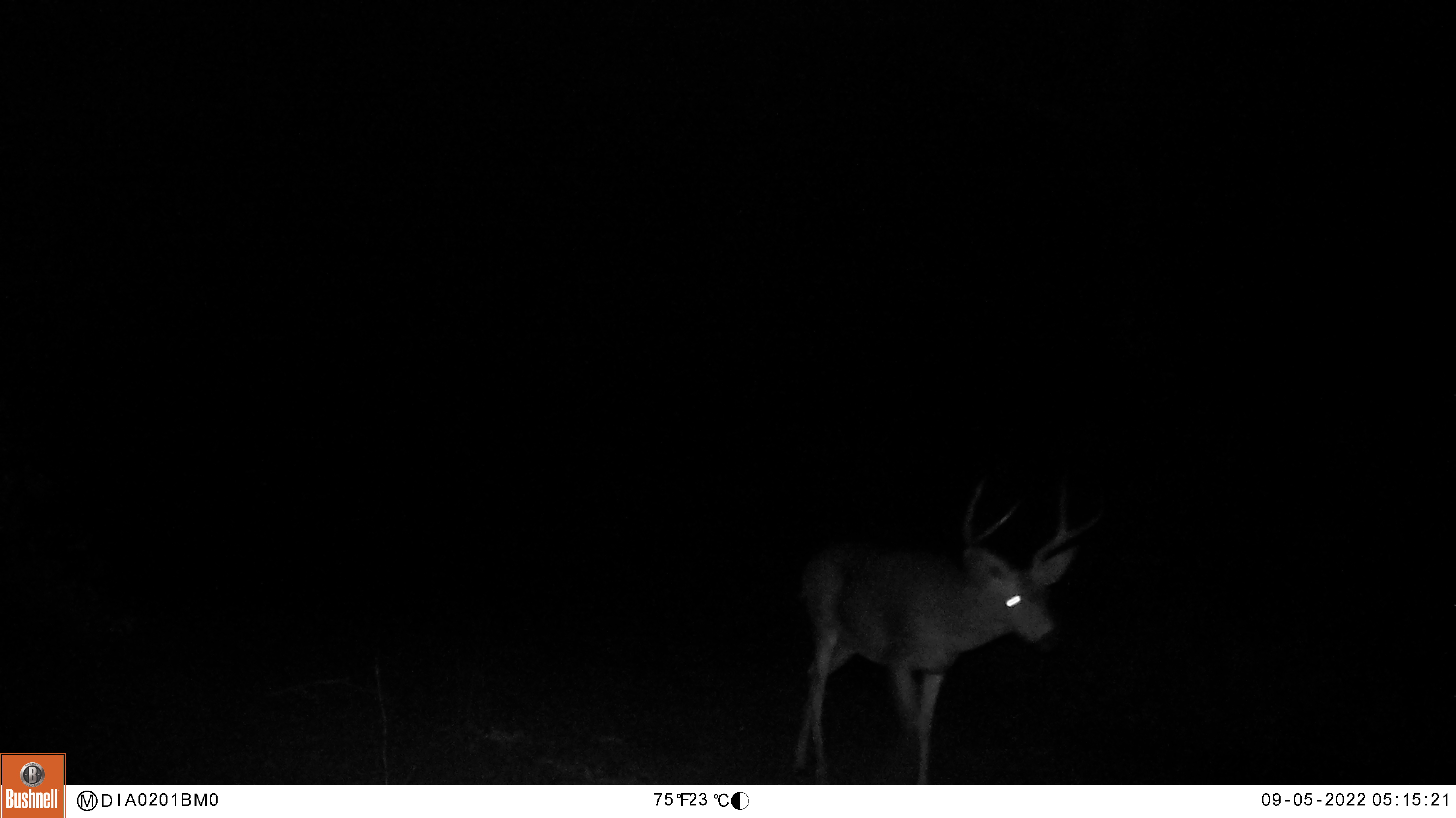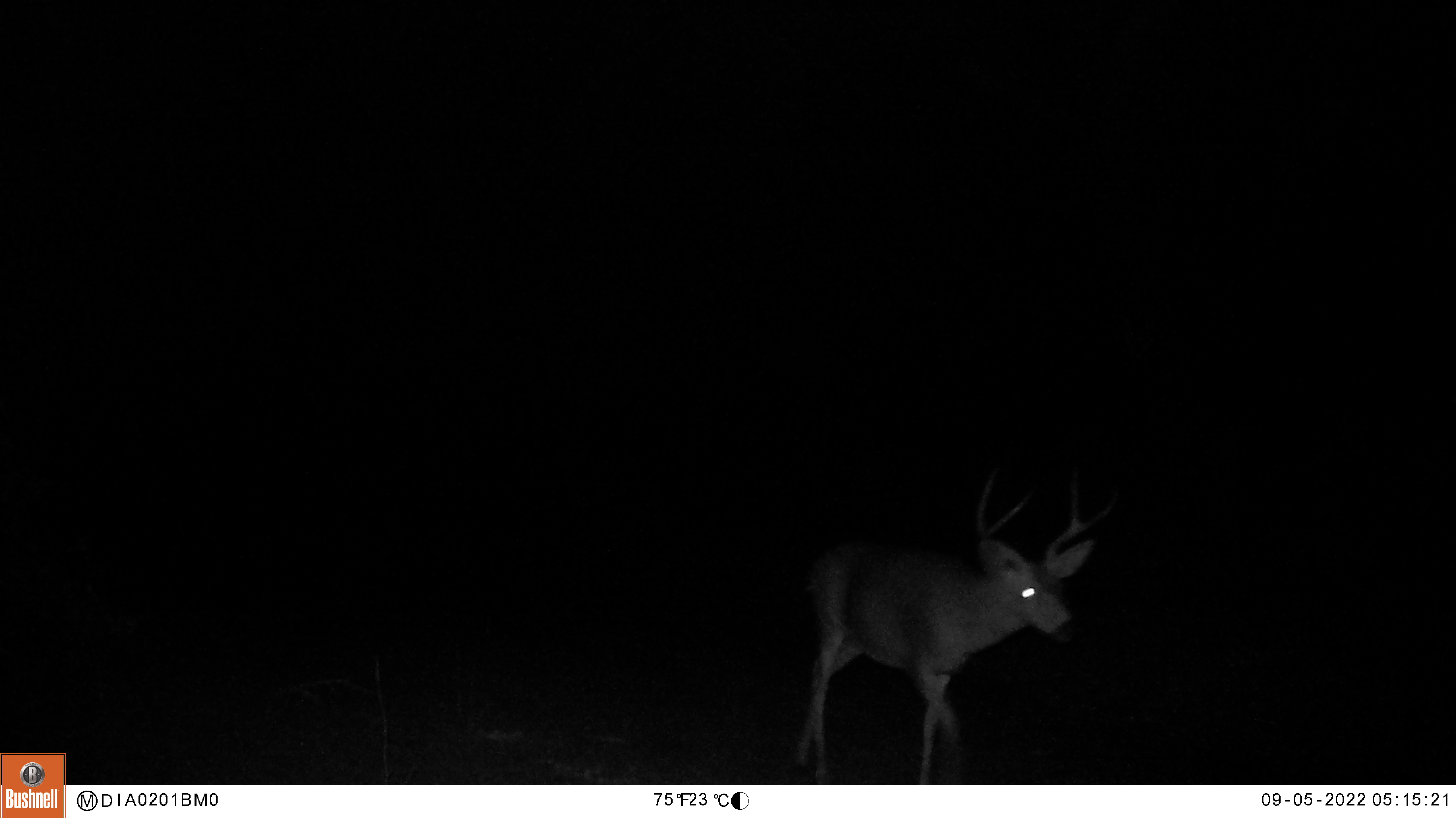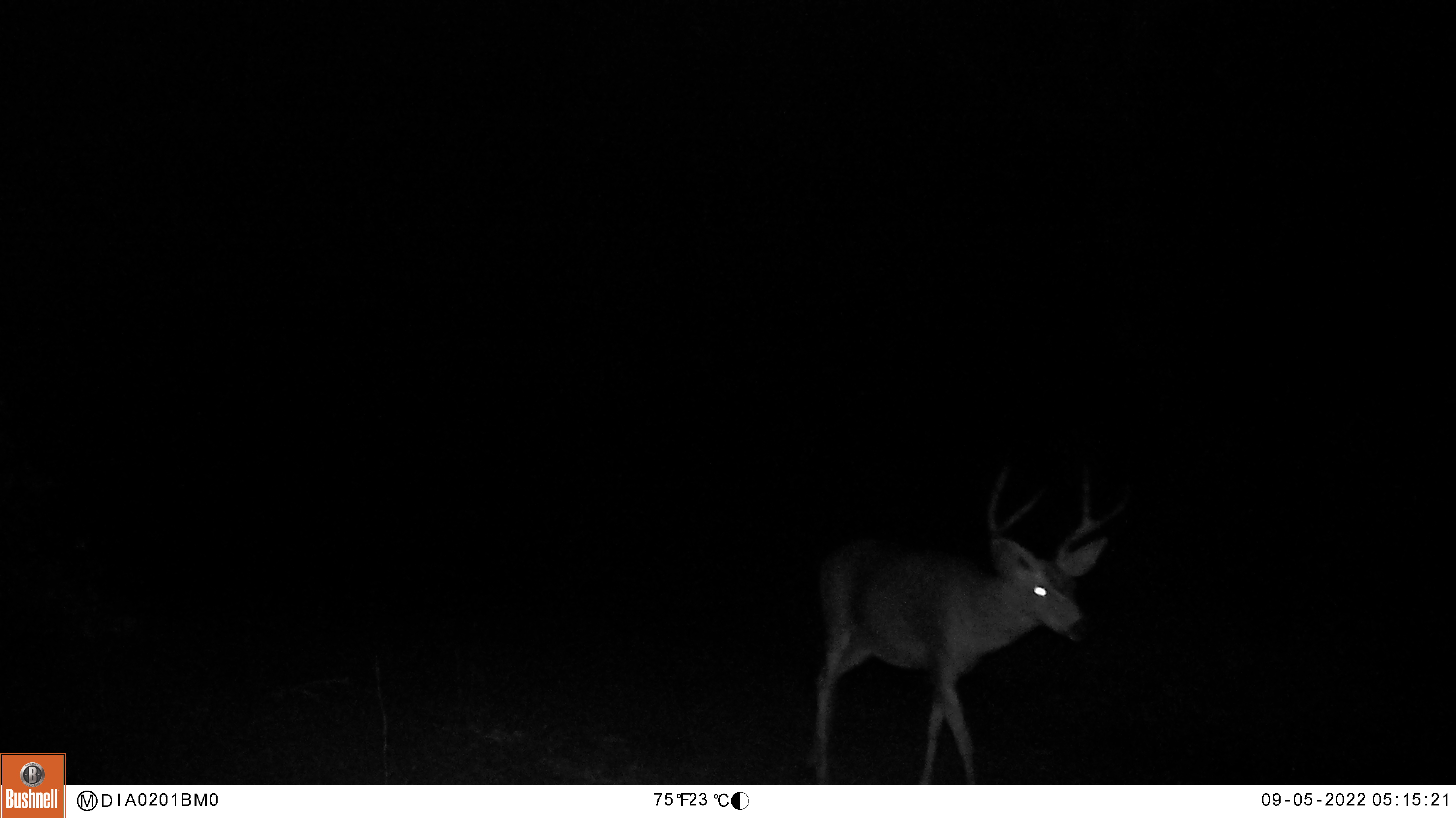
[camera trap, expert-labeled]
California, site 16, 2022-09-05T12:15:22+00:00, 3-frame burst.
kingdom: Animalia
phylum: Chordata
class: Mammalia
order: Artiodactyla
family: Cervidae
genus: Odocoileus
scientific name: Odocoileus hemionus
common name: mule deer